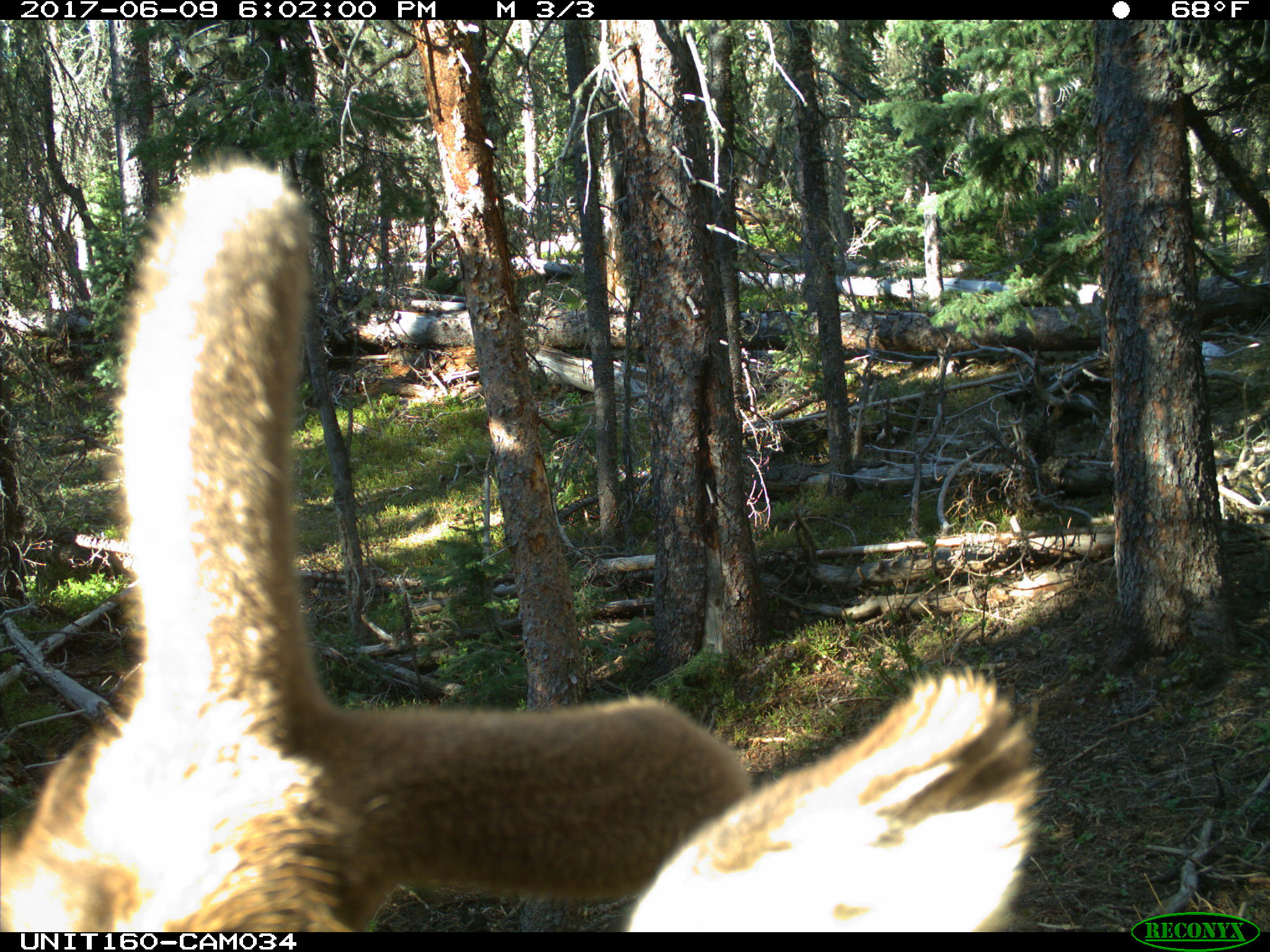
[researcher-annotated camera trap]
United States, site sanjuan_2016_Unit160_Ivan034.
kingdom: Animalia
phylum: Chordata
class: Mammalia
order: Artiodactyla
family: Cervidae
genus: Cervus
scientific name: Cervus elaphus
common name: red deer